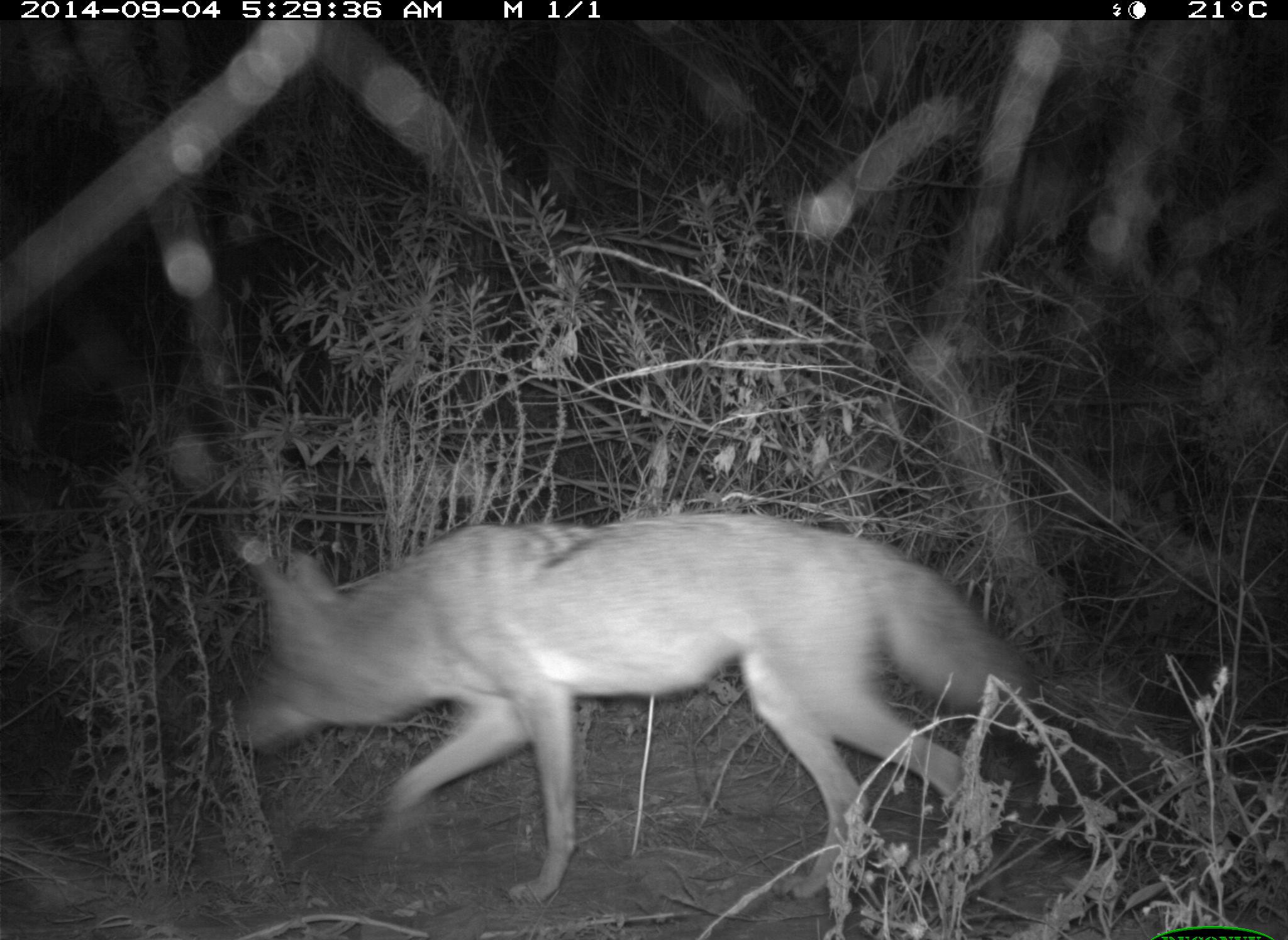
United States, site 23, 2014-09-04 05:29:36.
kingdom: Animalia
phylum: Chordata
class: Mammalia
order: Carnivora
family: Canidae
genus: Canis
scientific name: Canis latrans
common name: coyote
Coyote (Canis latrans).